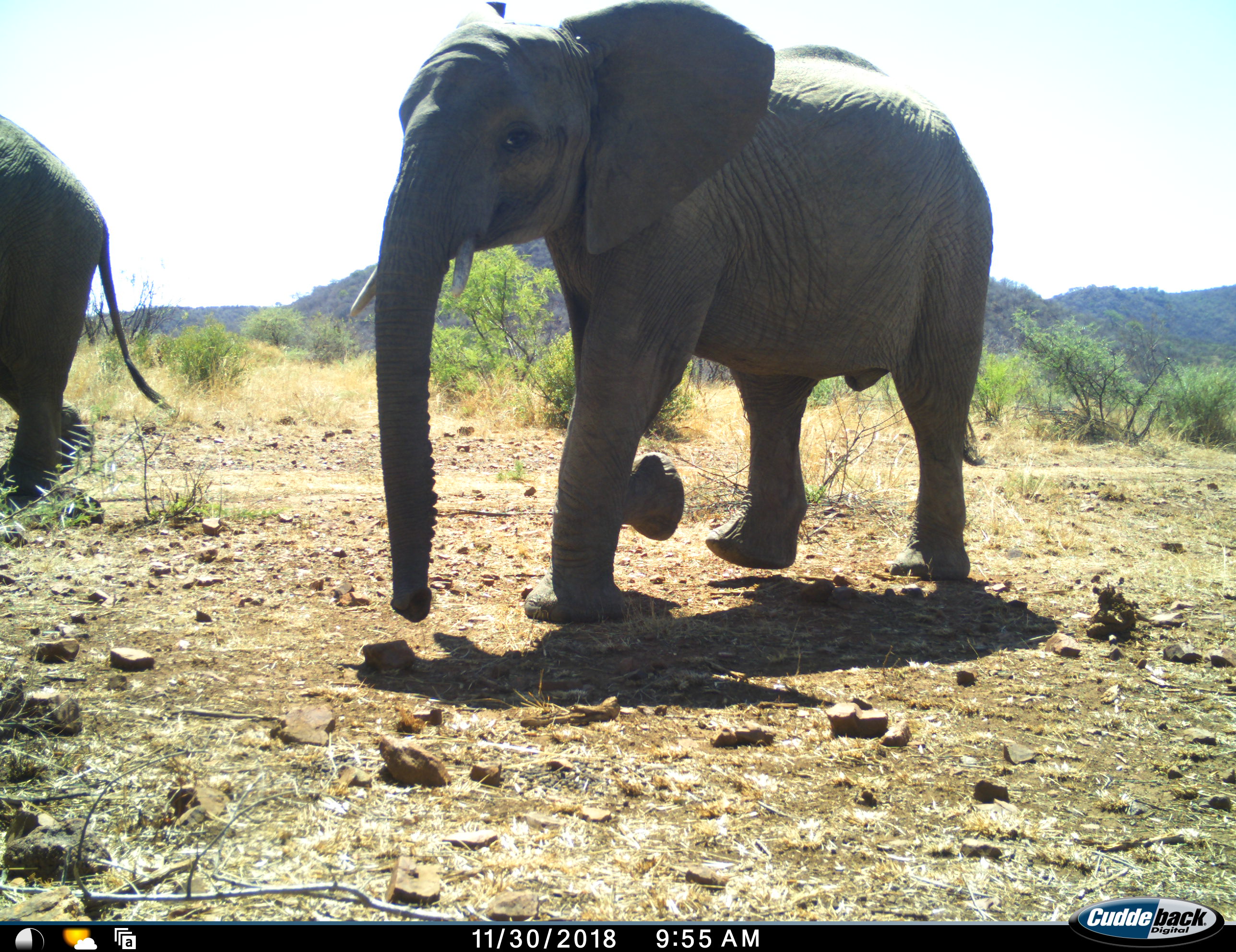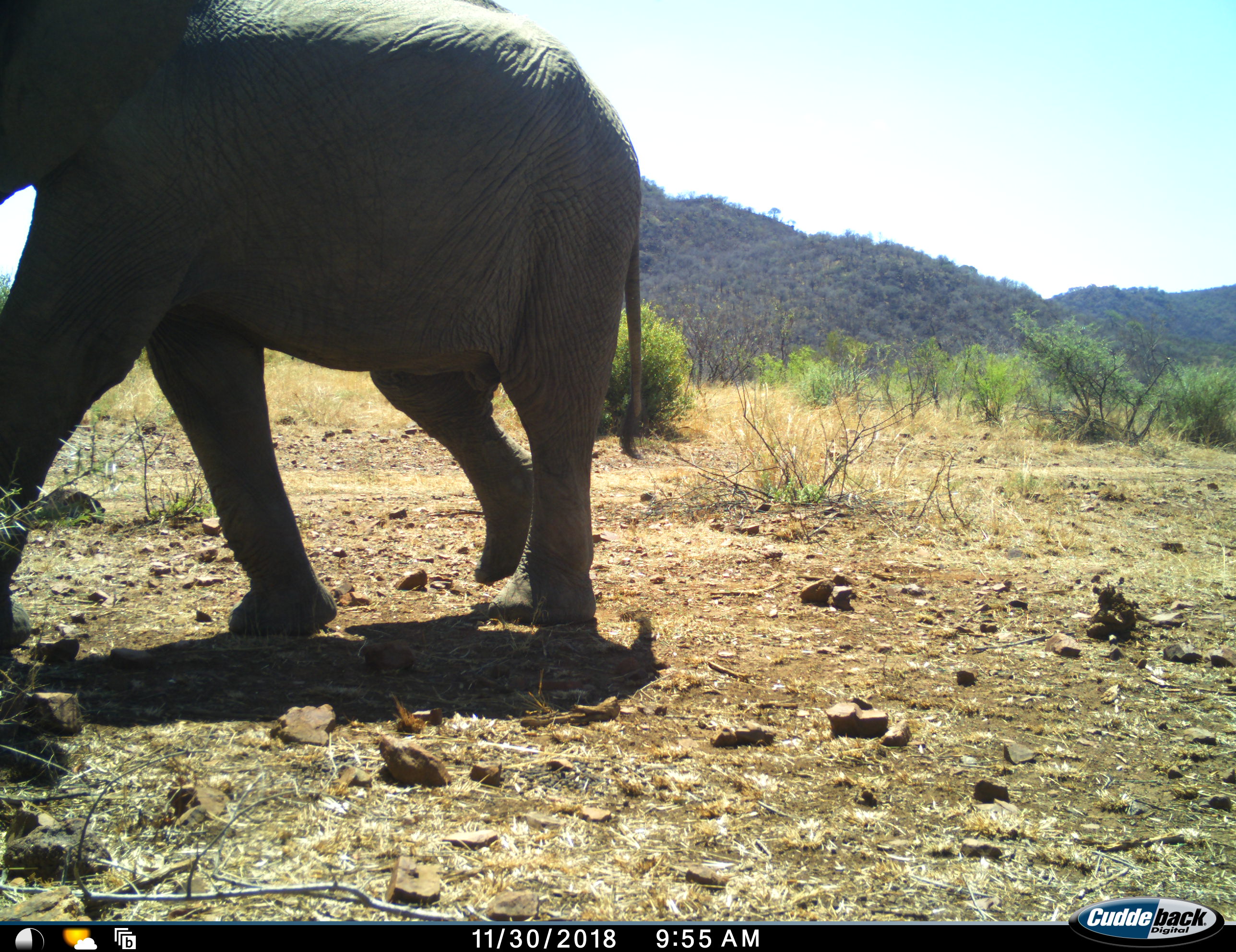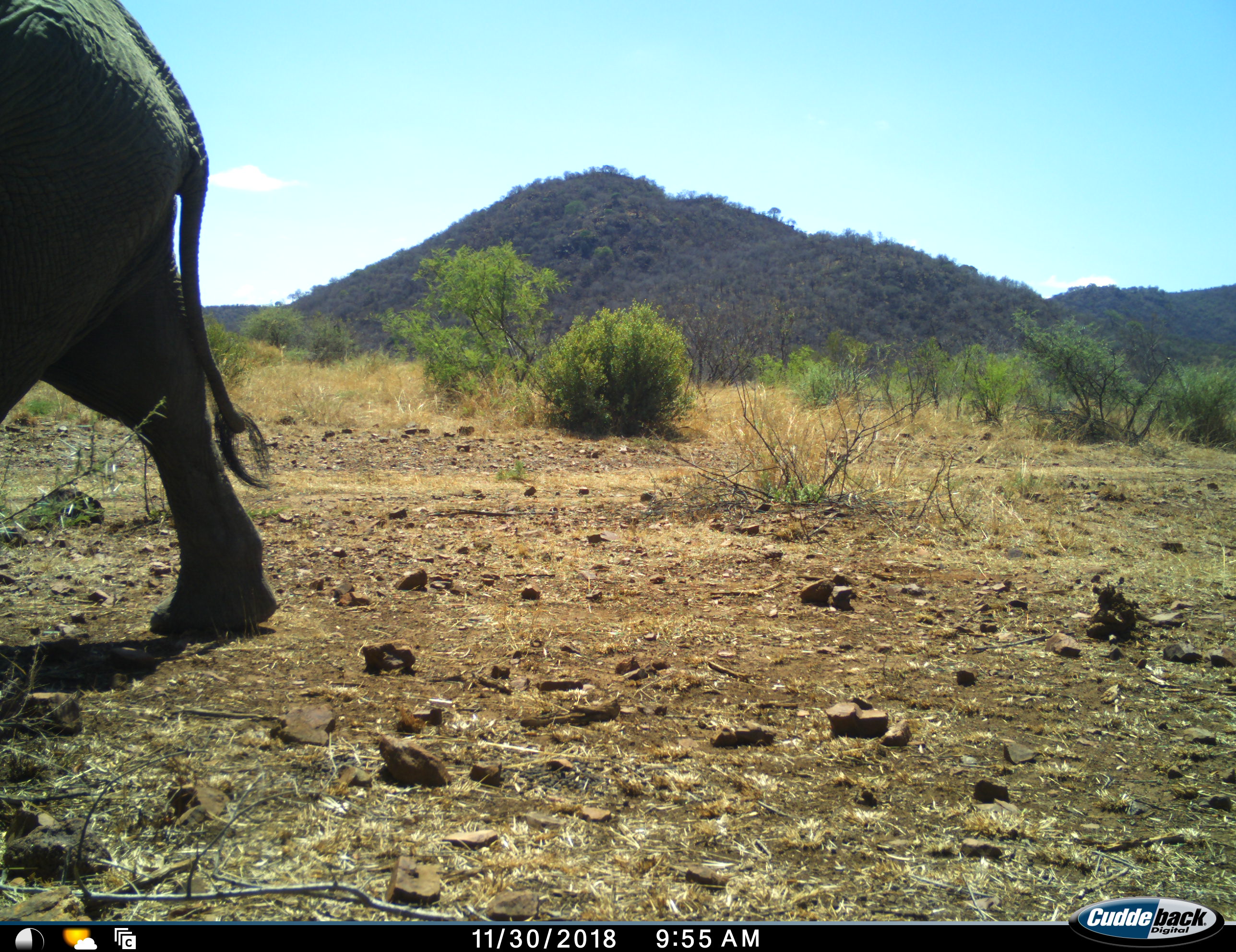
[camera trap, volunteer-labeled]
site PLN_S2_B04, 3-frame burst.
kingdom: Animalia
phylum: Chordata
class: Mammalia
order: Proboscidea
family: Elephantidae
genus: Loxodonta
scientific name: Loxodonta africana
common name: african bush elephant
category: elephant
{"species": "elephant (african bush elephant) (Loxodonta africana)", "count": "2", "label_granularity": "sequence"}